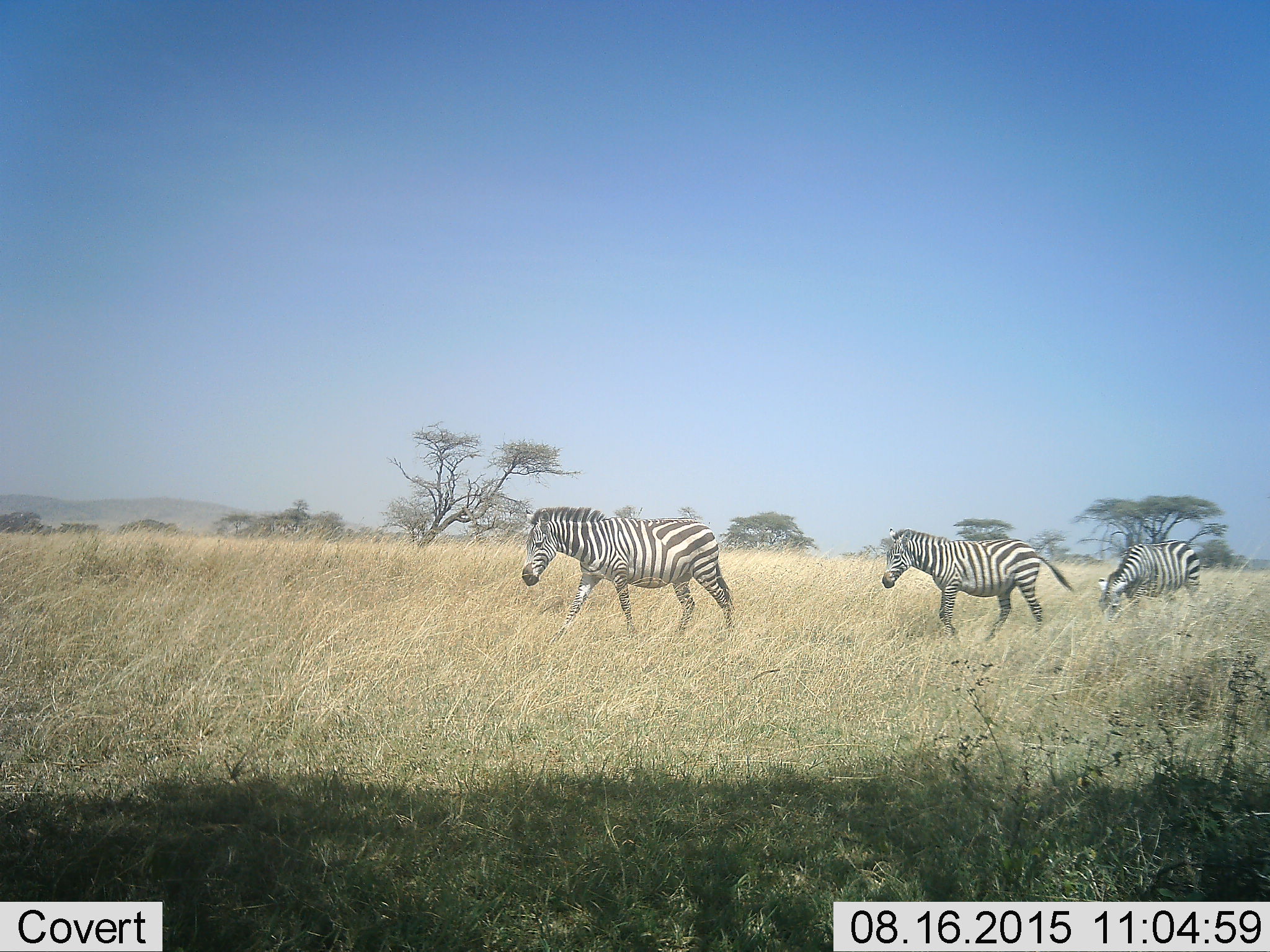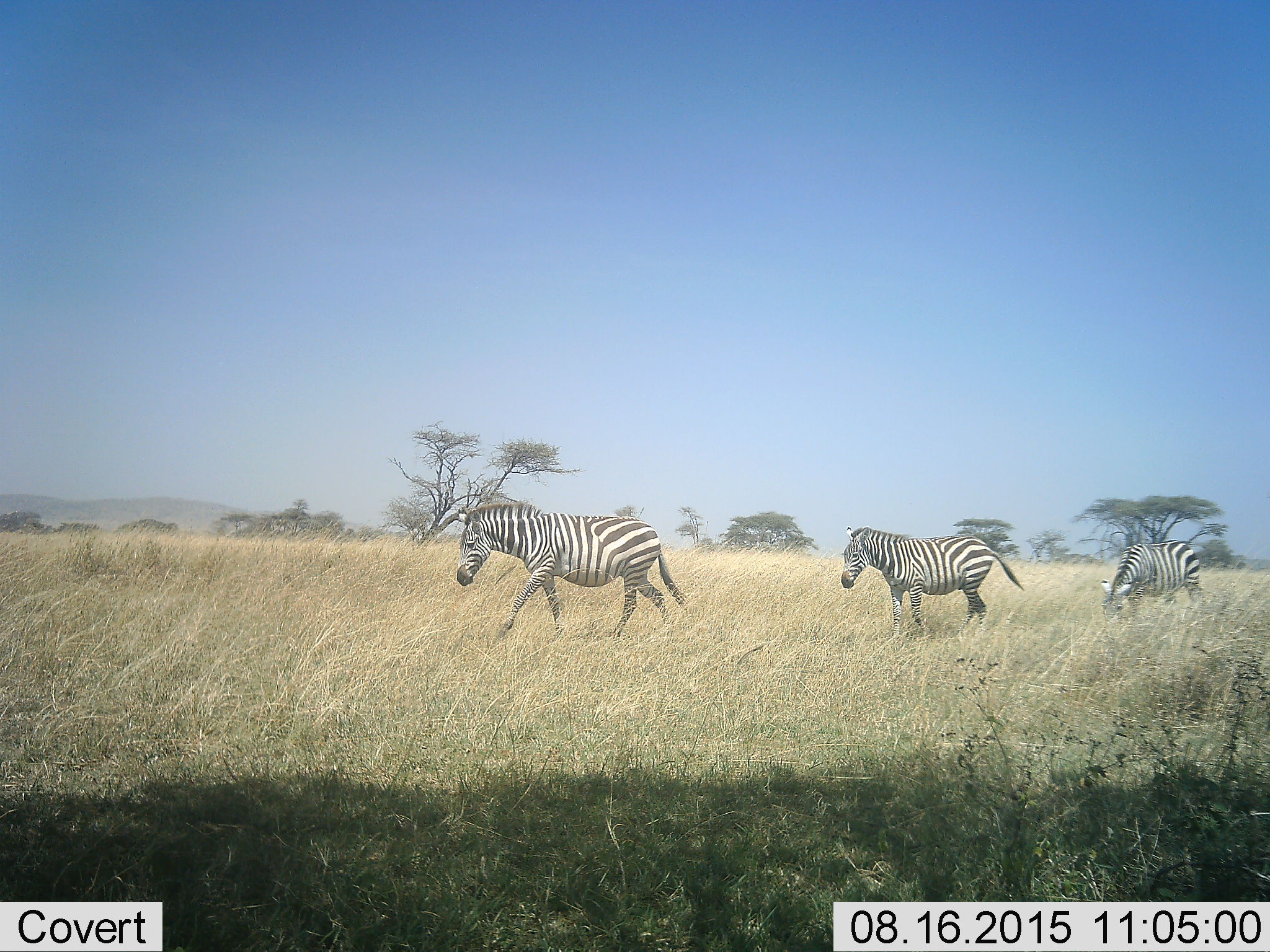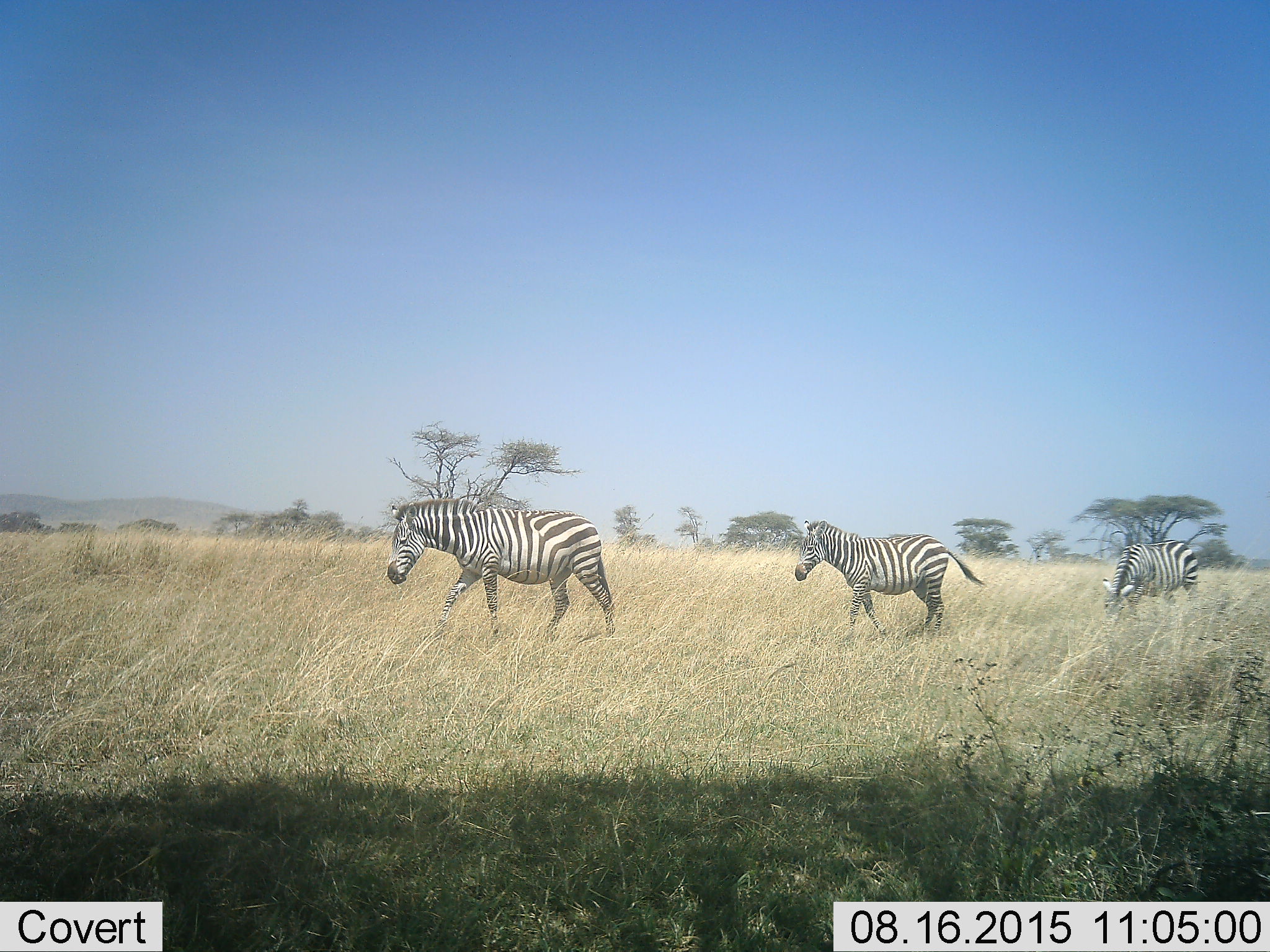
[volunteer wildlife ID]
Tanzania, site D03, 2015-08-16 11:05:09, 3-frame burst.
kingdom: Animalia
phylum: Chordata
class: Mammalia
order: Perissodactyla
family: Equidae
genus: Equus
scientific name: Equus quagga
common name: plains zebra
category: zebra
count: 3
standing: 27%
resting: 0%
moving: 100%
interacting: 0%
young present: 7%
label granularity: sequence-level